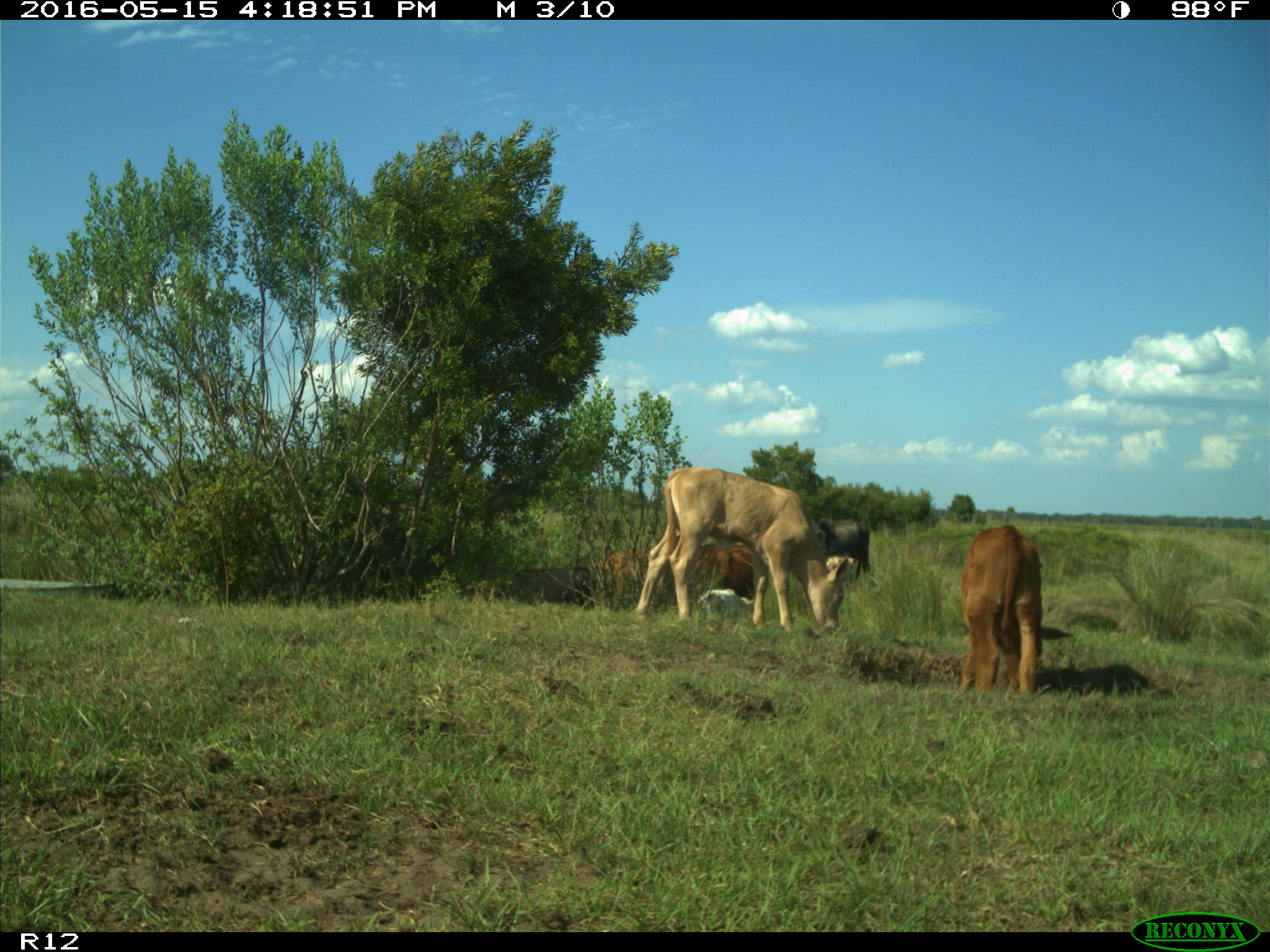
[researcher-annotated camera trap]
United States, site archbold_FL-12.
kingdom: Animalia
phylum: Chordata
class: Mammalia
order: Artiodactyla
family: Bovidae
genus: Bos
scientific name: Bos taurus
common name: domestic cow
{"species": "Bos taurus (domestic cow)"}